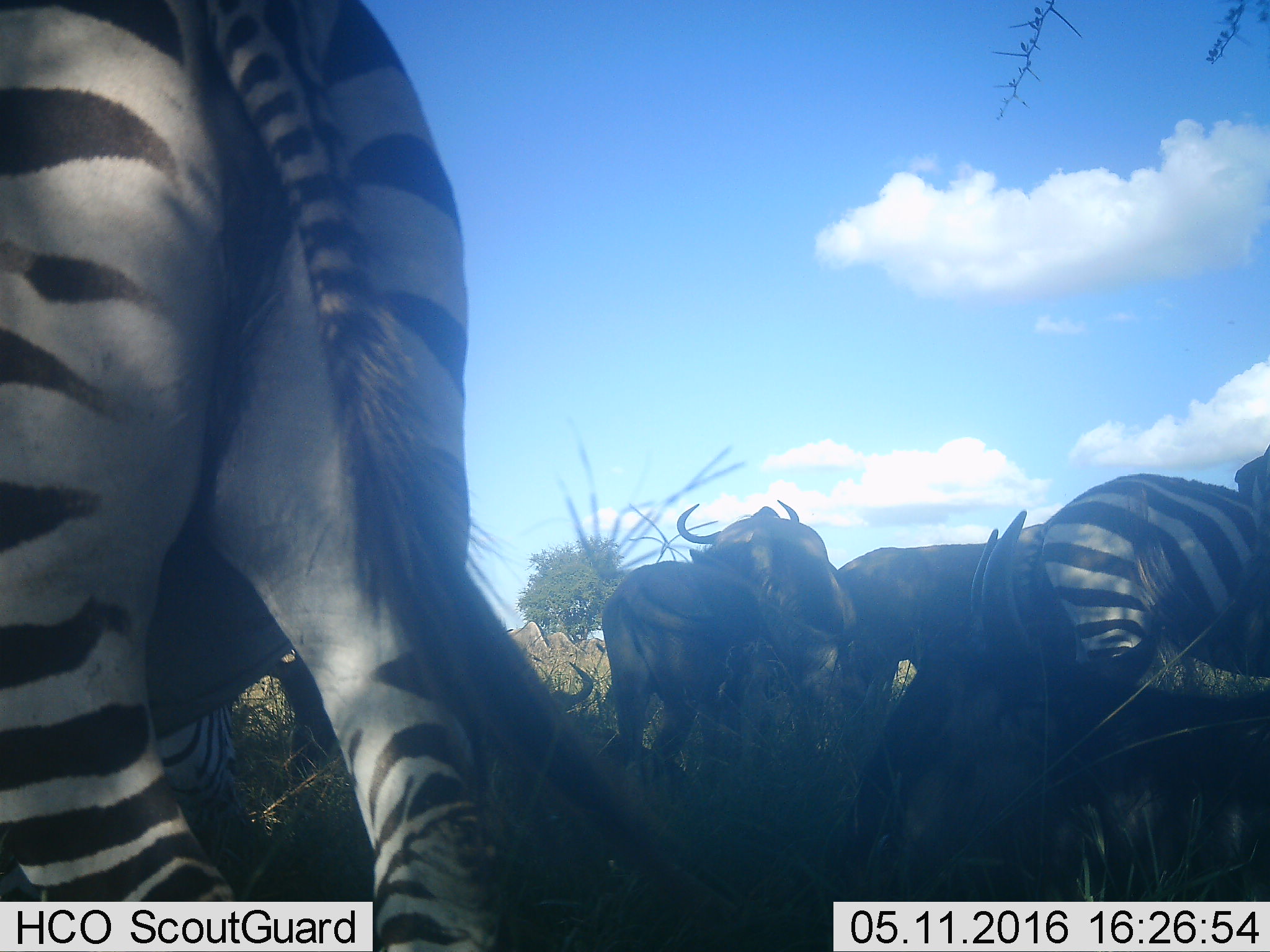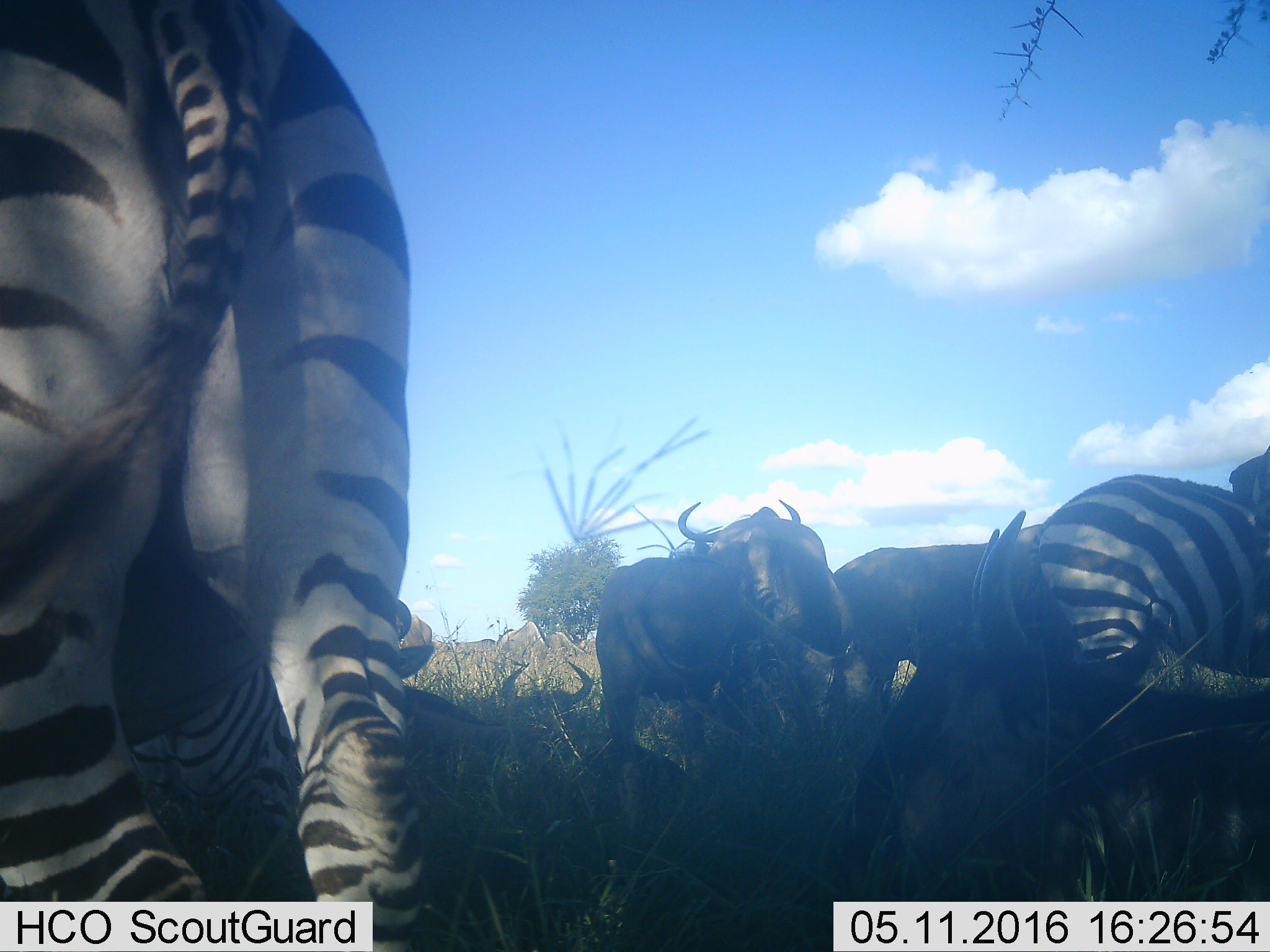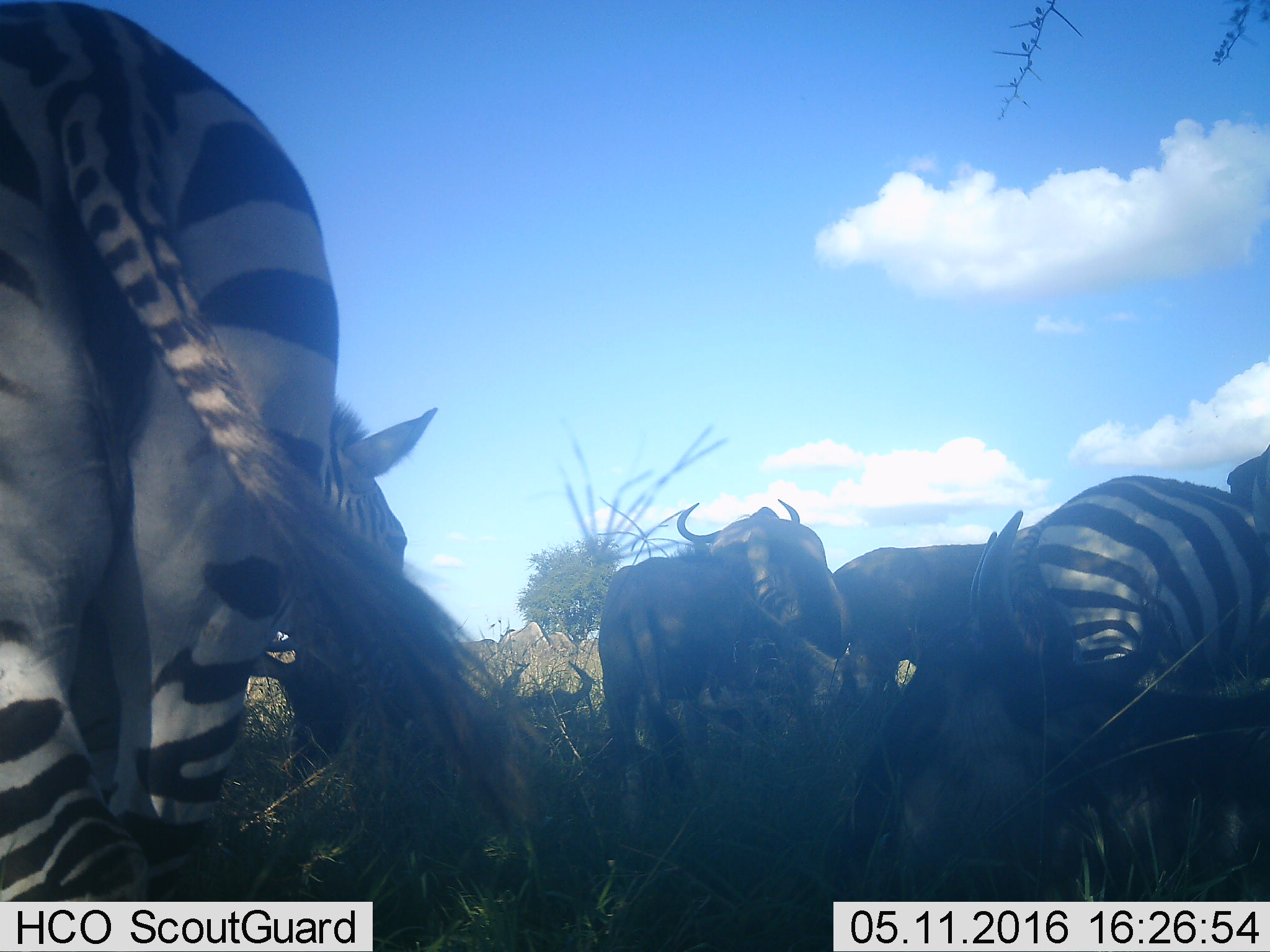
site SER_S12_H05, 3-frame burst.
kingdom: Animalia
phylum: Chordata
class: Mammalia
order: Artiodactyla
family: Bovidae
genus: Connochaetes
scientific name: Connochaetes taurinus taurinus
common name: blue wildebeest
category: wildebeestblue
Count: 10.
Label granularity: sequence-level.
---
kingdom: Animalia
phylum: Chordata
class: Mammalia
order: Perissodactyla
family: Equidae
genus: Equus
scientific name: Equus quagga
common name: plains zebra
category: zebraplains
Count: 3.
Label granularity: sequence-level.